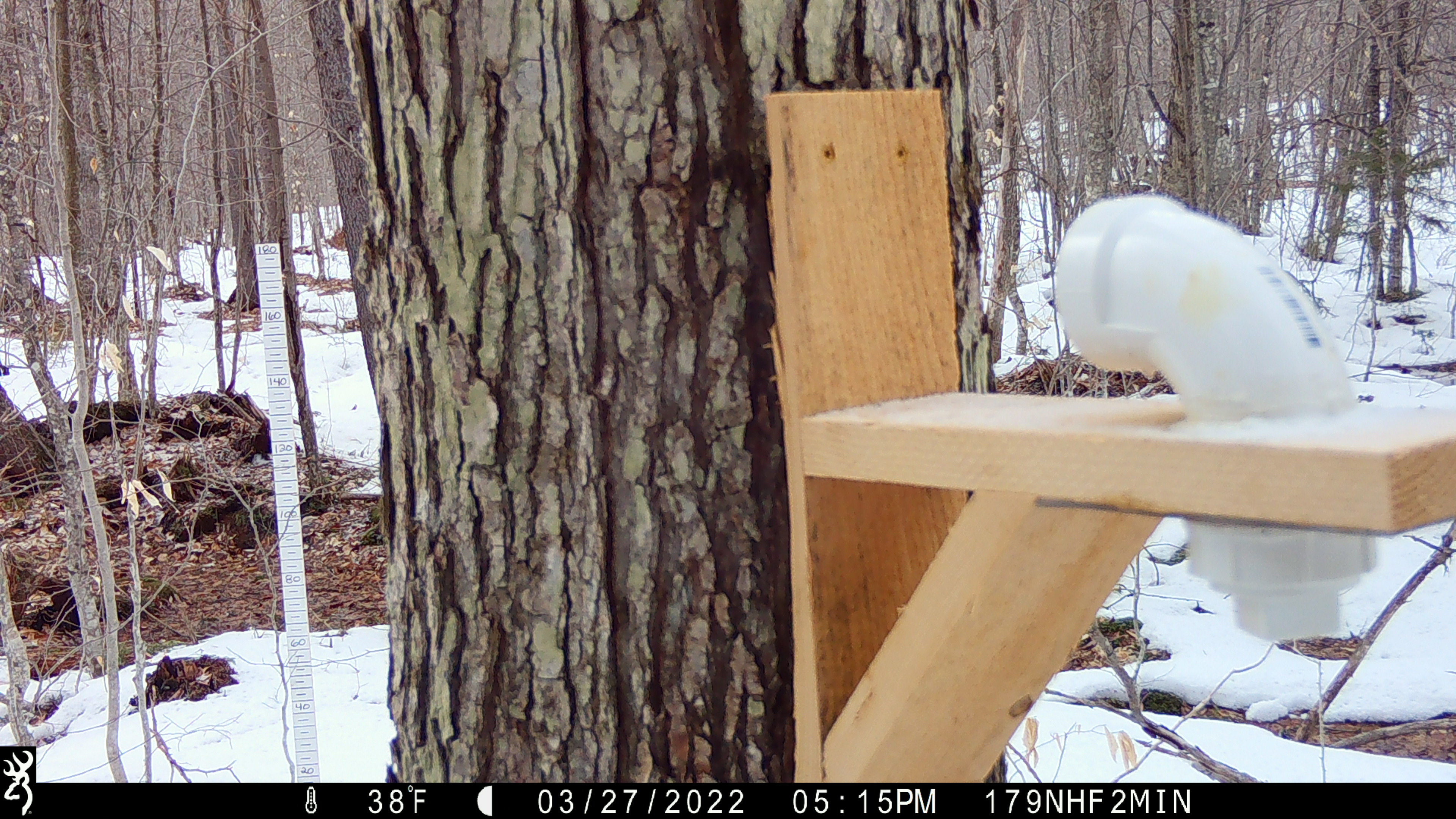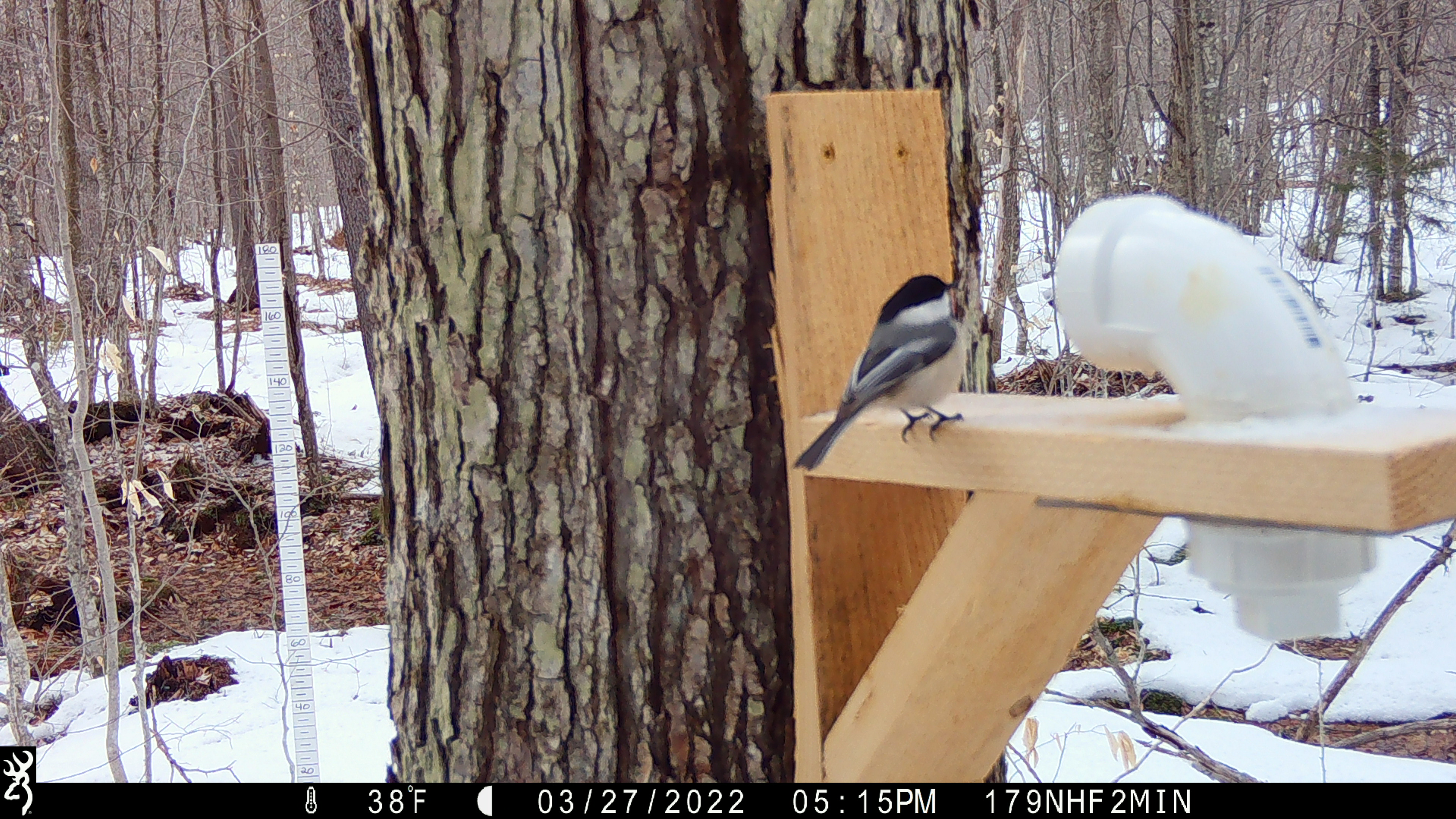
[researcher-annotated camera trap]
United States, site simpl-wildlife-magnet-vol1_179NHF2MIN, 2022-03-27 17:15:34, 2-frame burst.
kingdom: Animalia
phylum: Chordata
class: Aves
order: Passeriformes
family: Sittidae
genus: Sitta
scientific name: Sitta canadensis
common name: red-breasted nuthatch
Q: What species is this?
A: Red-breasted nuthatch (Sitta canadensis).